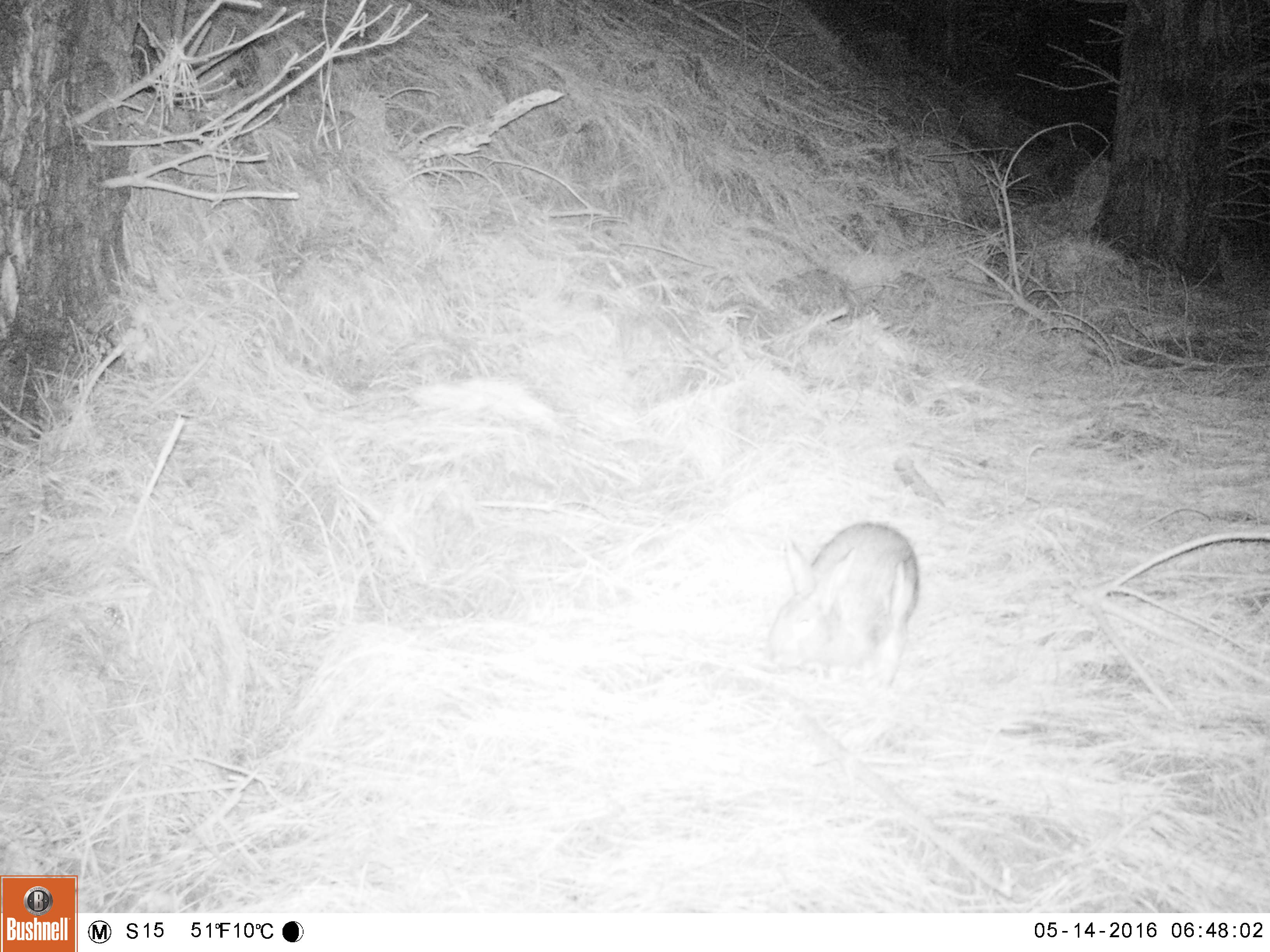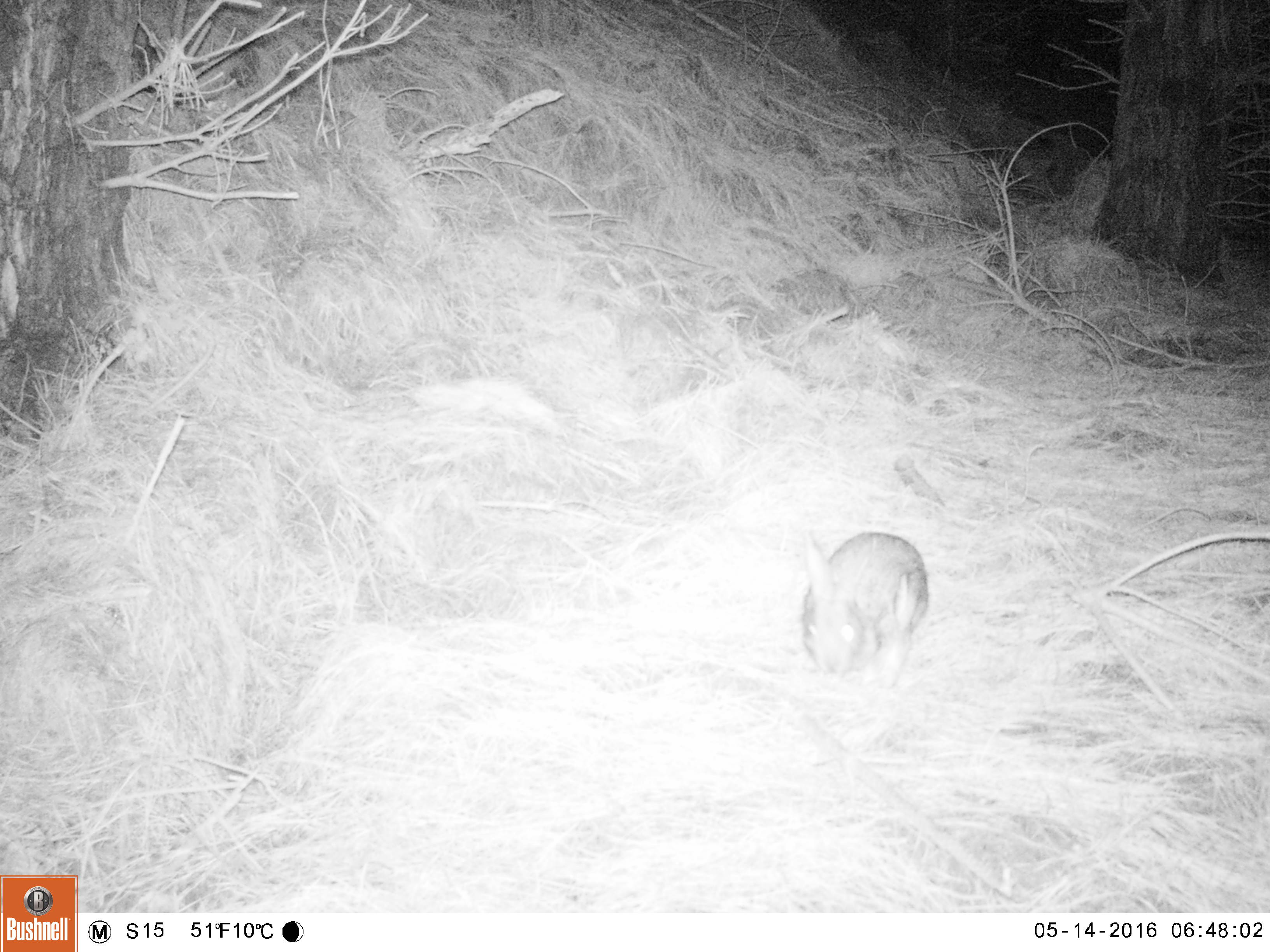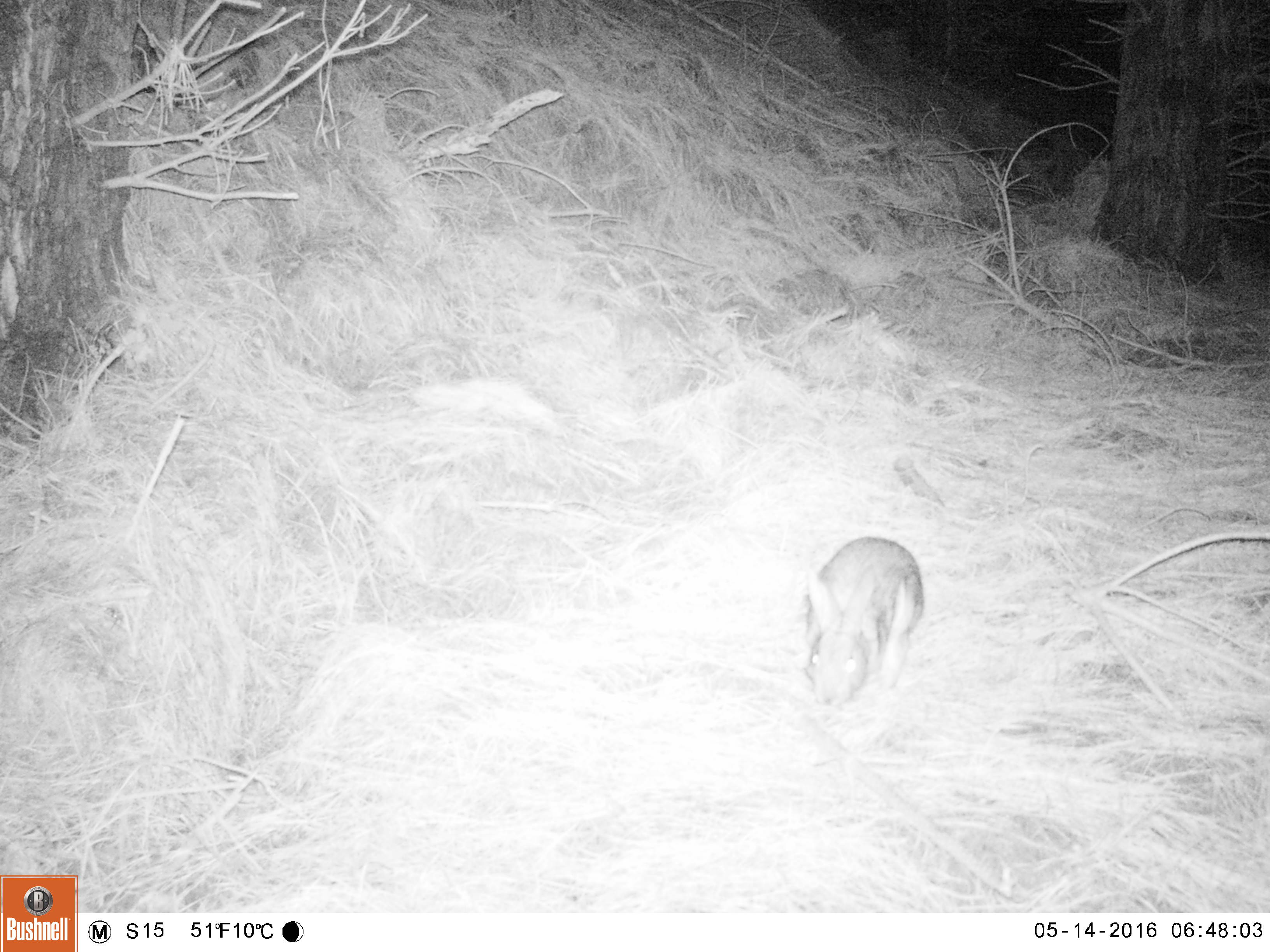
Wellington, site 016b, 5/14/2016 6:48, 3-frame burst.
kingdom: Animalia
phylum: Chordata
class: Mammalia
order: Lagomorpha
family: Leporidae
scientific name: Leporidae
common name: rabbit